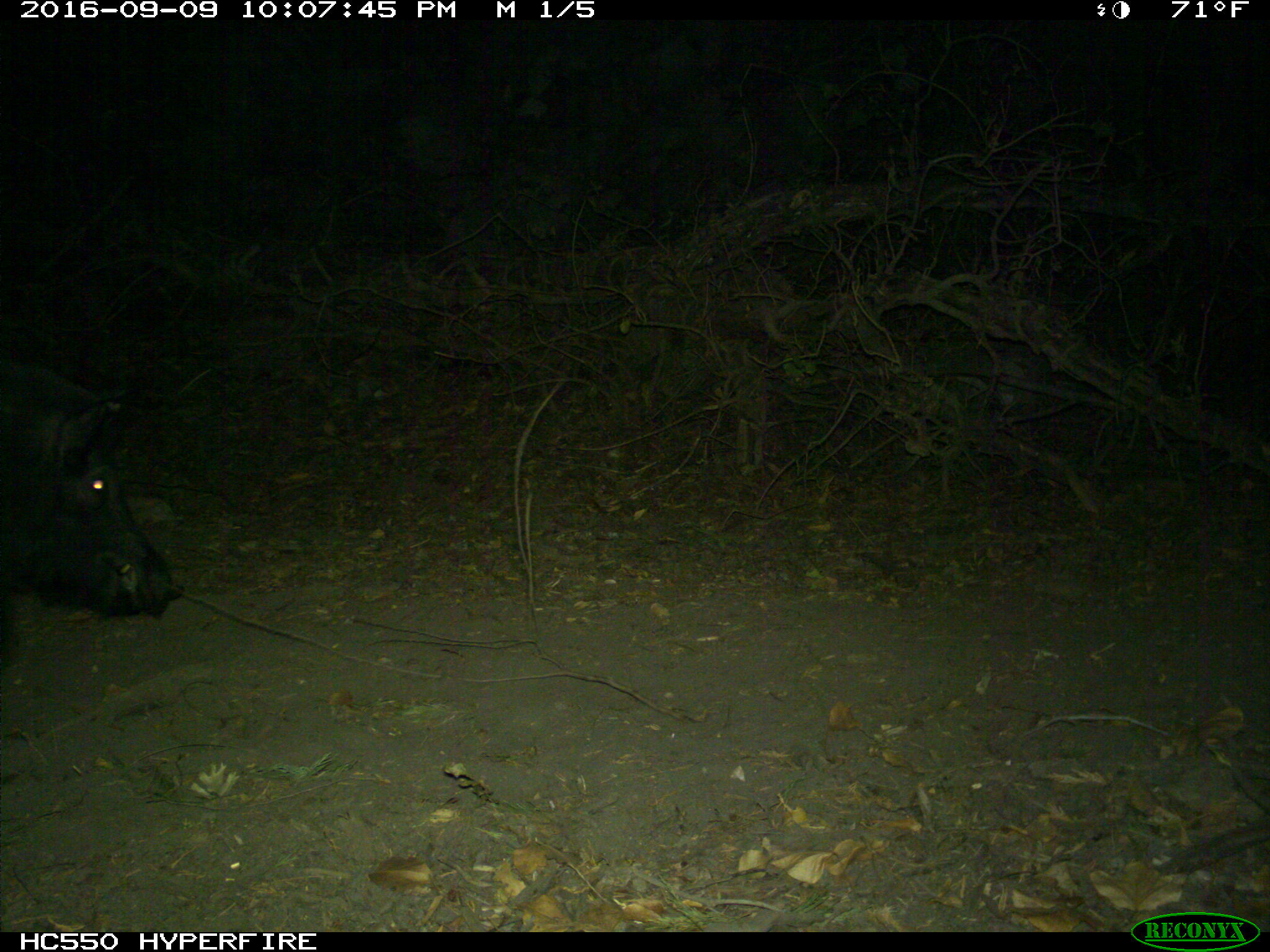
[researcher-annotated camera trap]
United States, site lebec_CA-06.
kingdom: Animalia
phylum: Chordata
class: Mammalia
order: Artiodactyla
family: Suidae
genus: Sus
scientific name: Sus scrofa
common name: wild boar